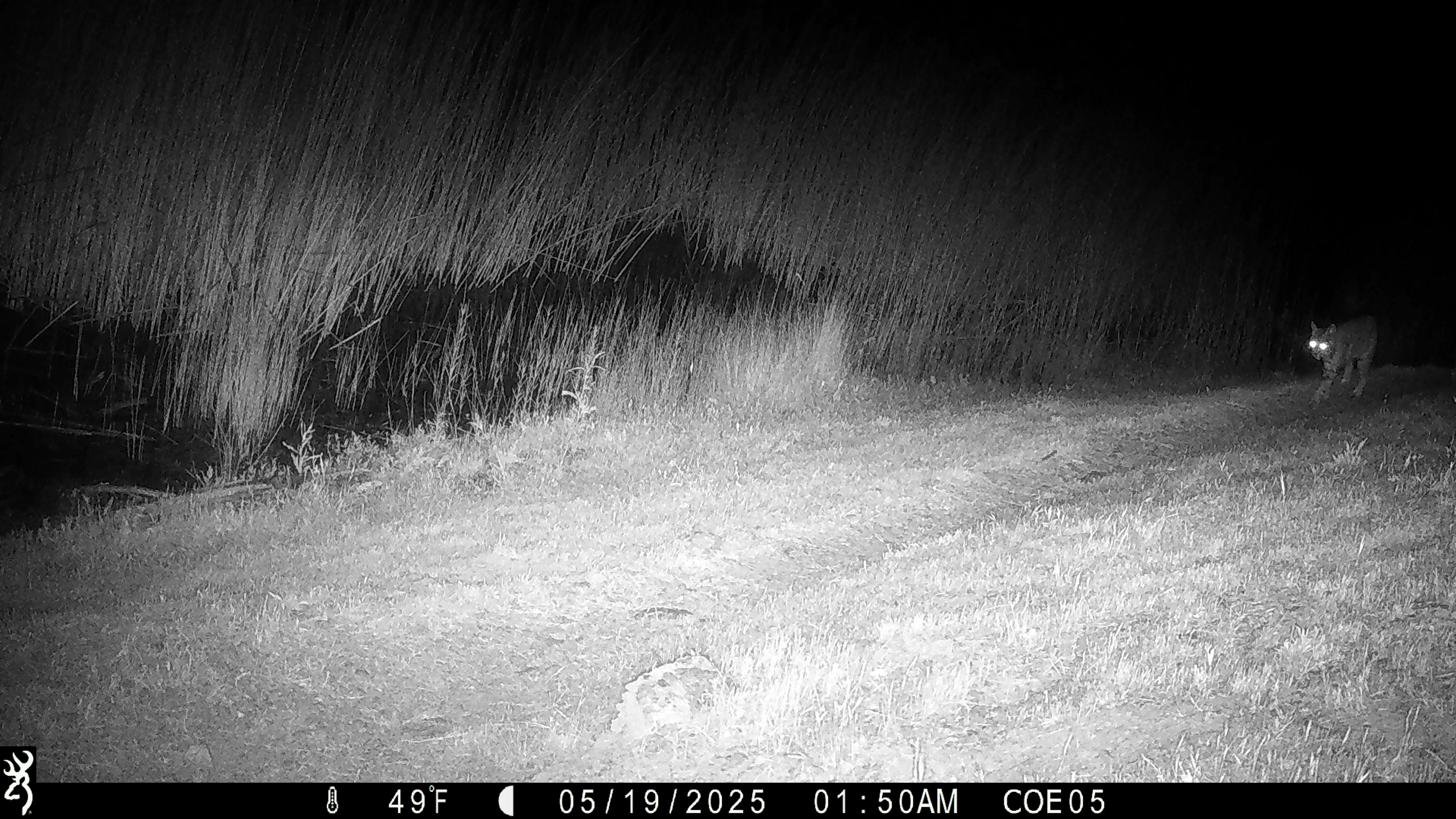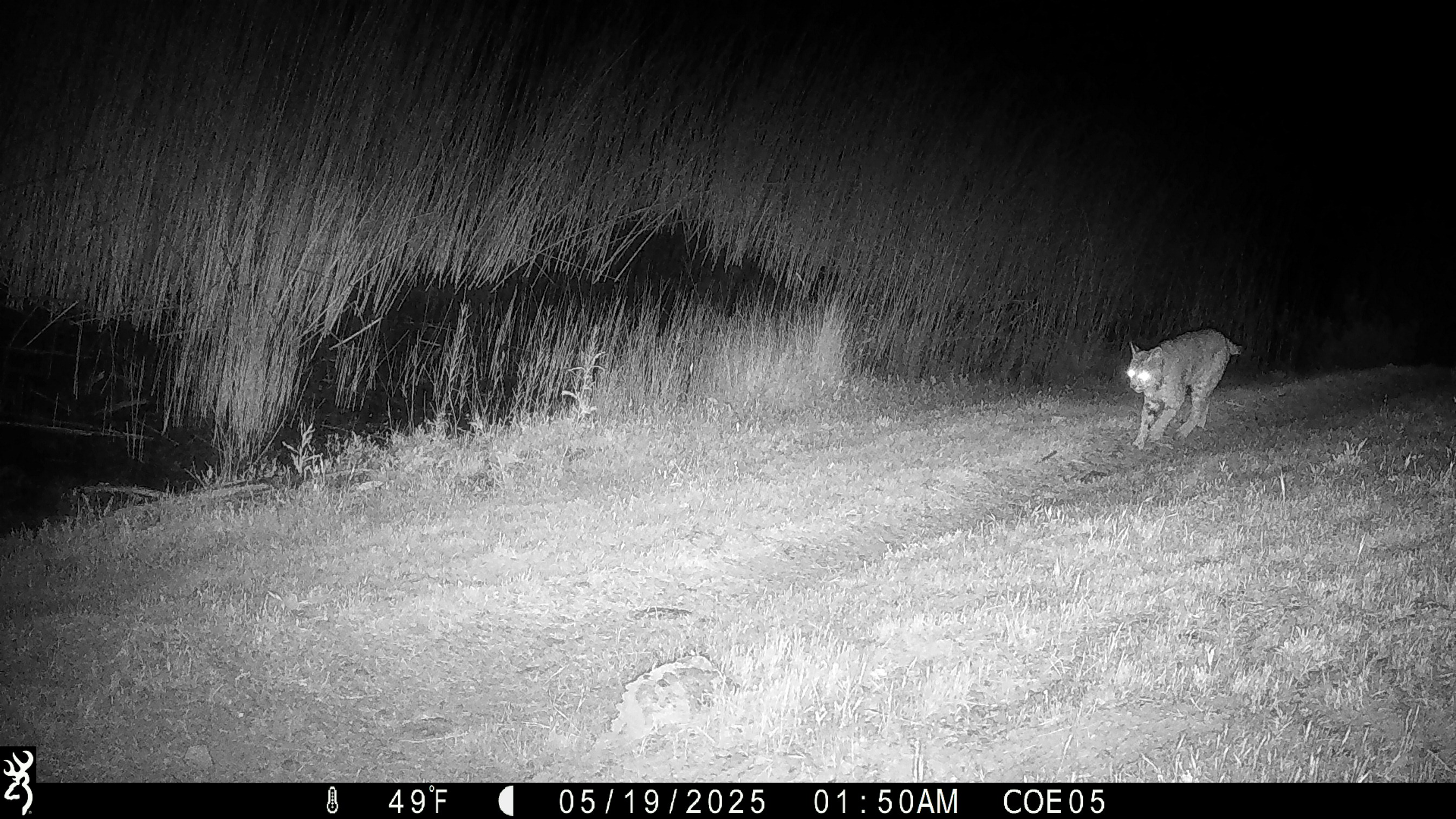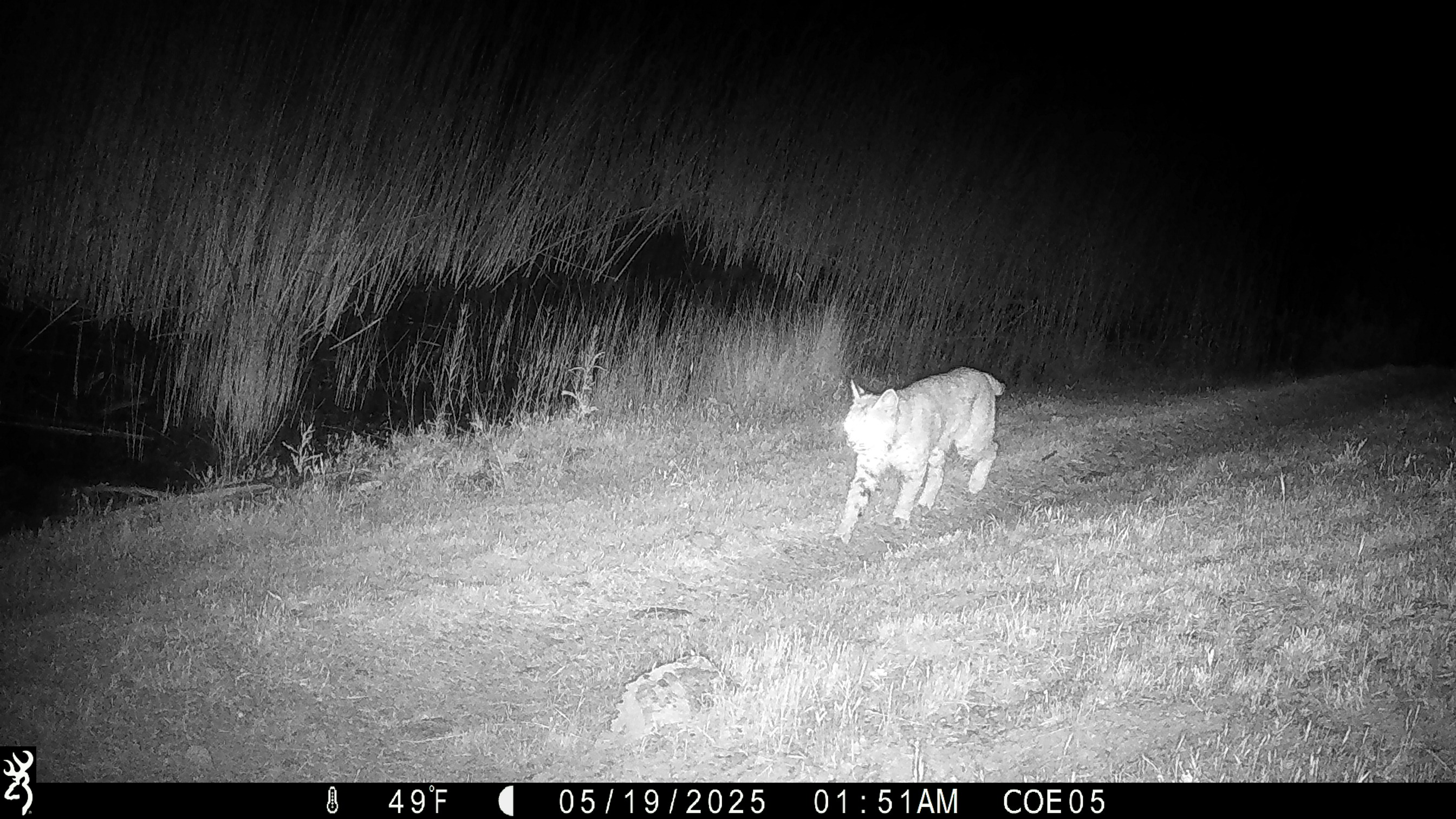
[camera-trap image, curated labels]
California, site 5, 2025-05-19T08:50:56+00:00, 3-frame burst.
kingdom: Animalia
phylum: Chordata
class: Mammalia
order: Carnivora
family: Felidae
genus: Lynx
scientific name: Lynx rufus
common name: bobcat